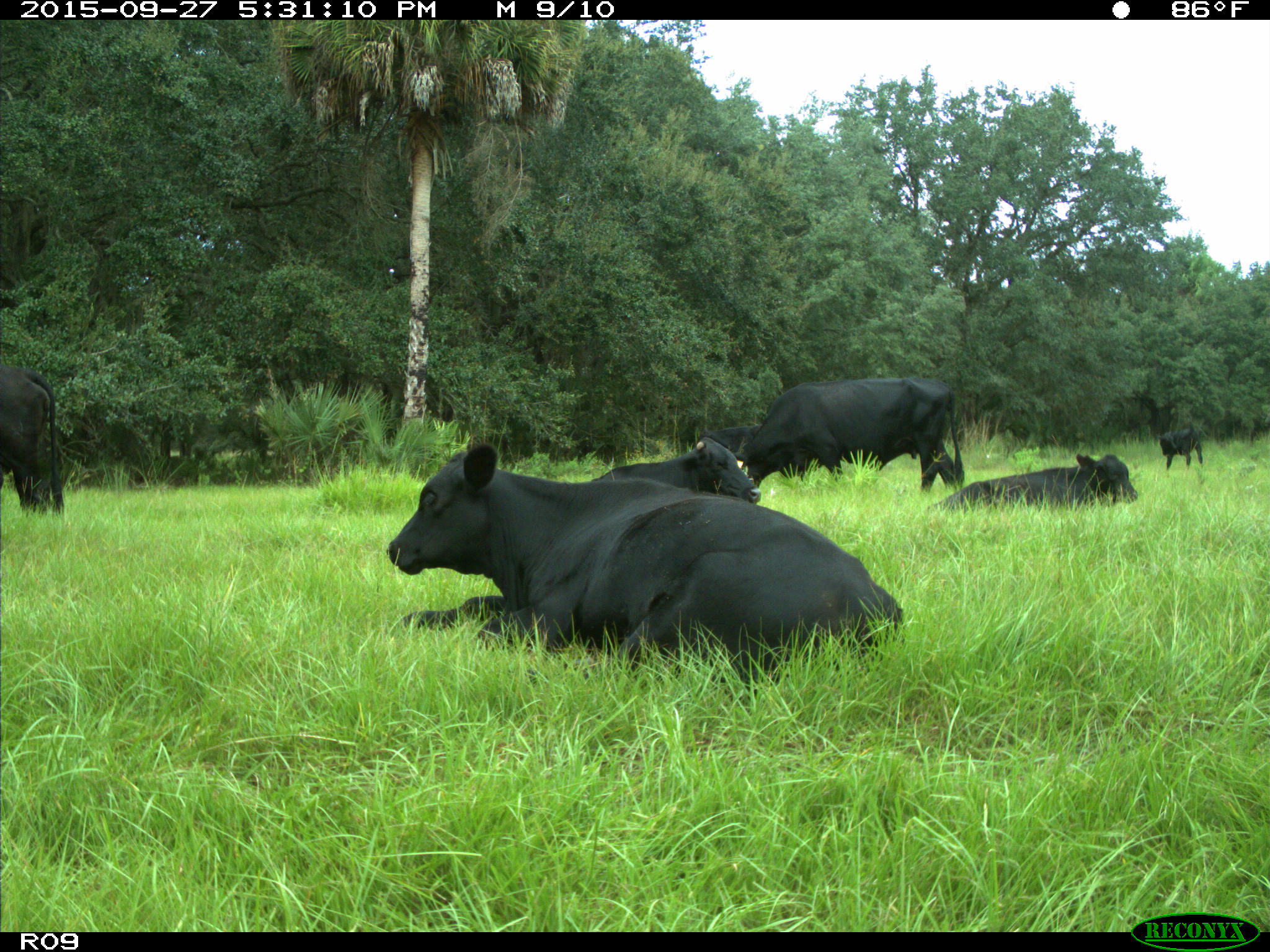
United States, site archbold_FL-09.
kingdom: Animalia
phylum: Chordata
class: Mammalia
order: Artiodactyla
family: Bovidae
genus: Bos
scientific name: Bos taurus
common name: domestic cow